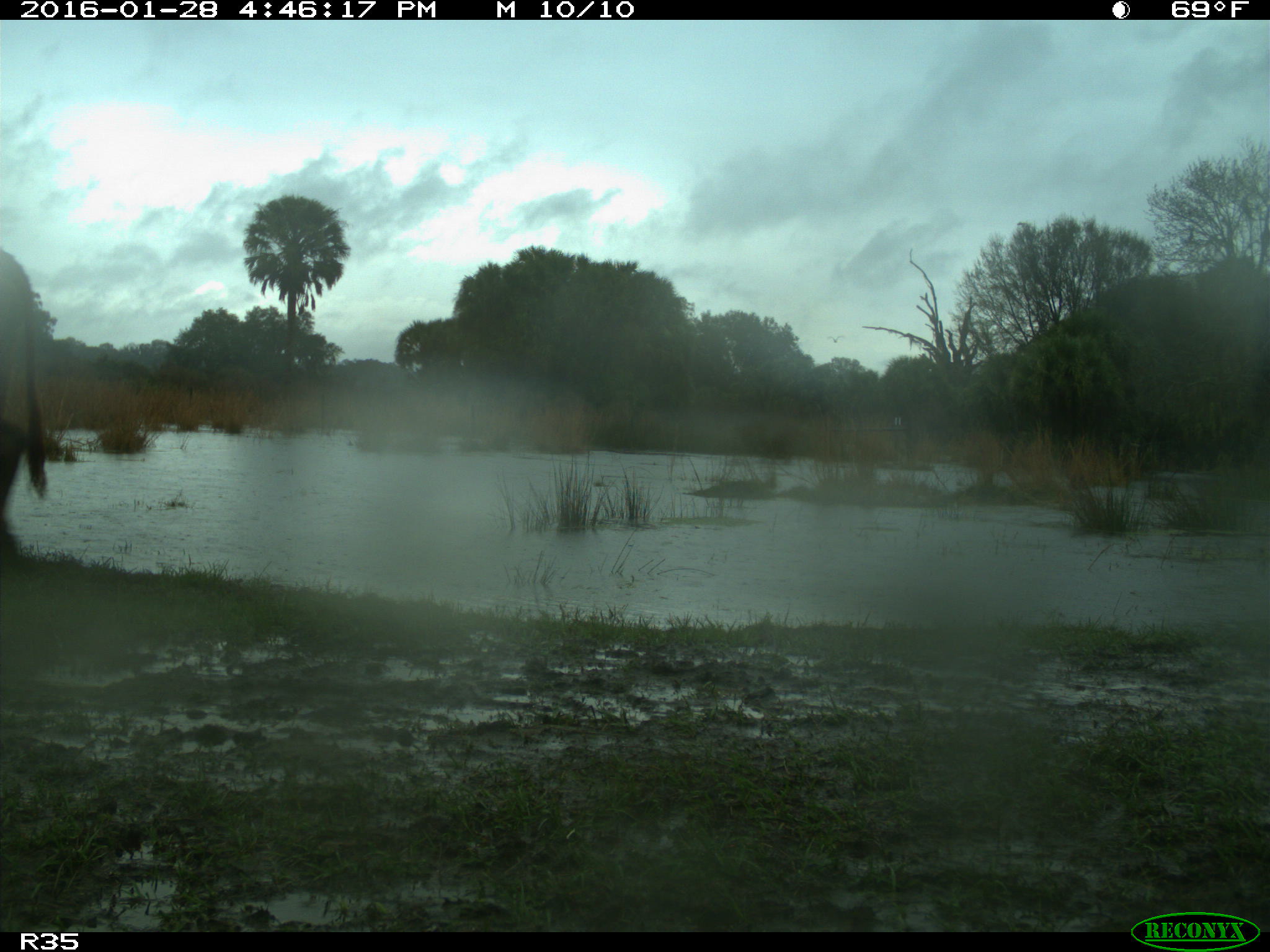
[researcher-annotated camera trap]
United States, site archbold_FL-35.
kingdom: Animalia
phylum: Chordata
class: Mammalia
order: Artiodactyla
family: Bovidae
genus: Bos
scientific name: Bos taurus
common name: domestic cow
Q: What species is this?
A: Bos taurus (domestic cow).